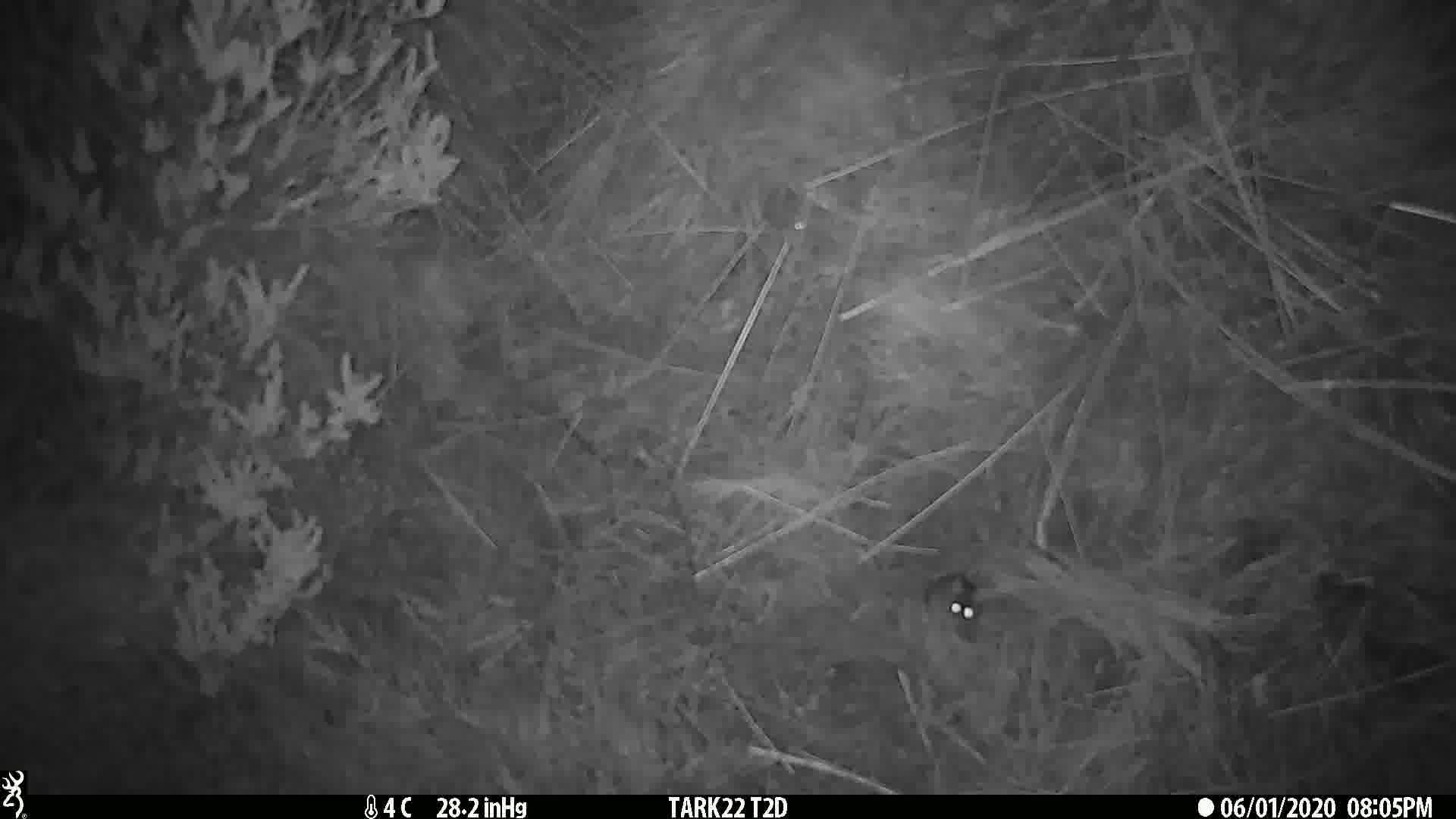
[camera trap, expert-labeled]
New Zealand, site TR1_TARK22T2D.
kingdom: Animalia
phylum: Chordata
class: Mammalia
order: Rodentia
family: Muridae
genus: Mus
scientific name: Mus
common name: mouse